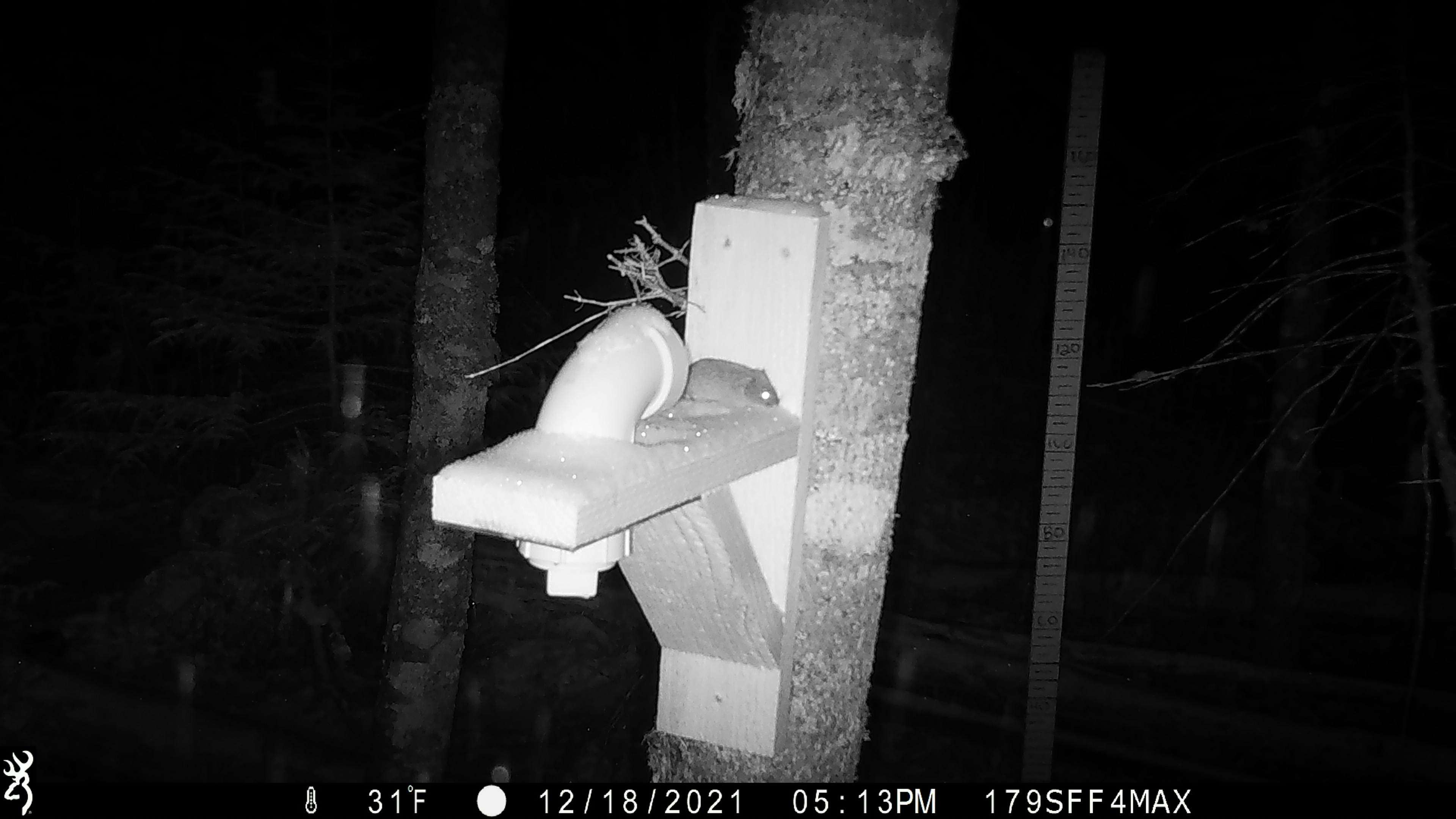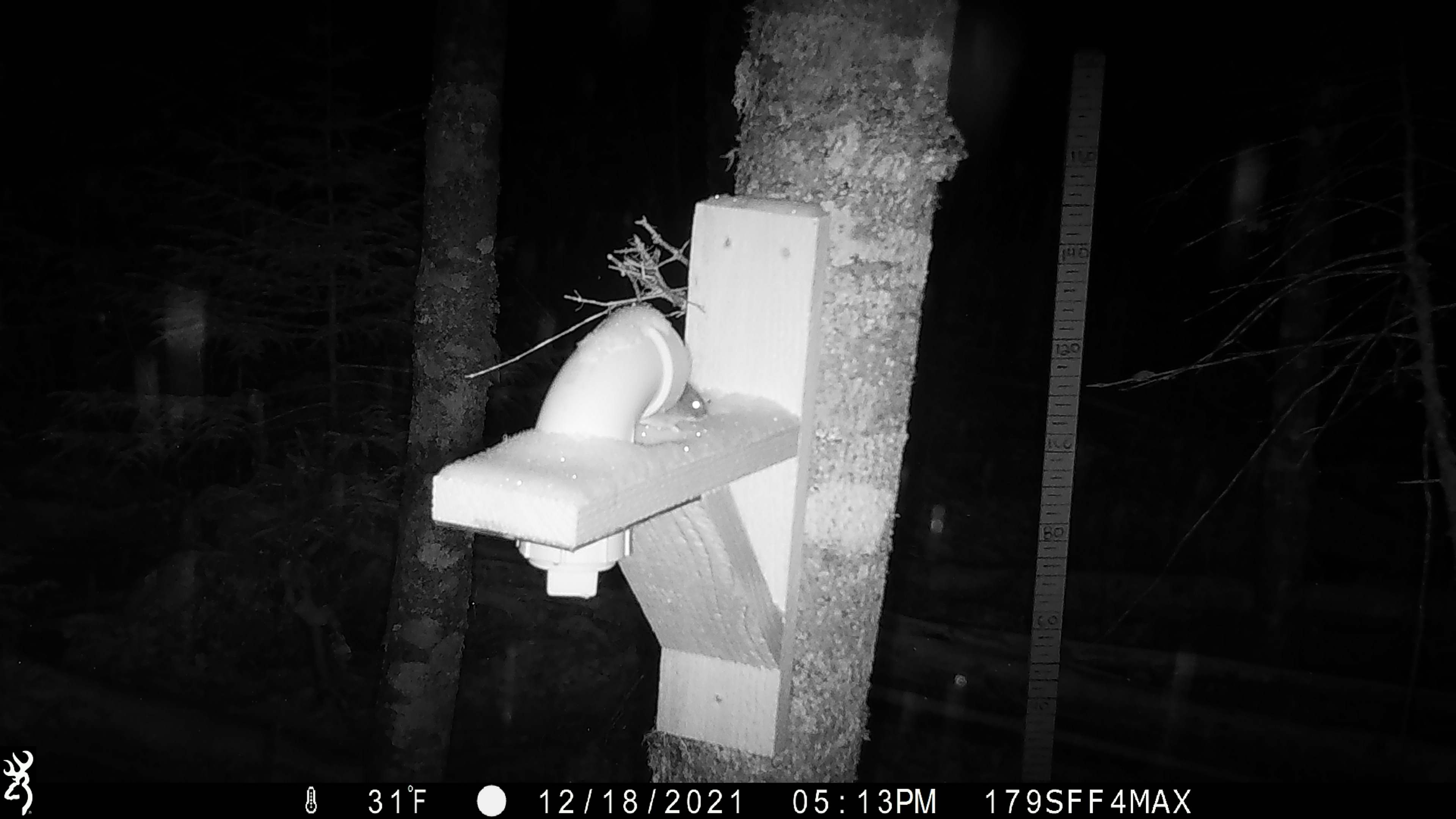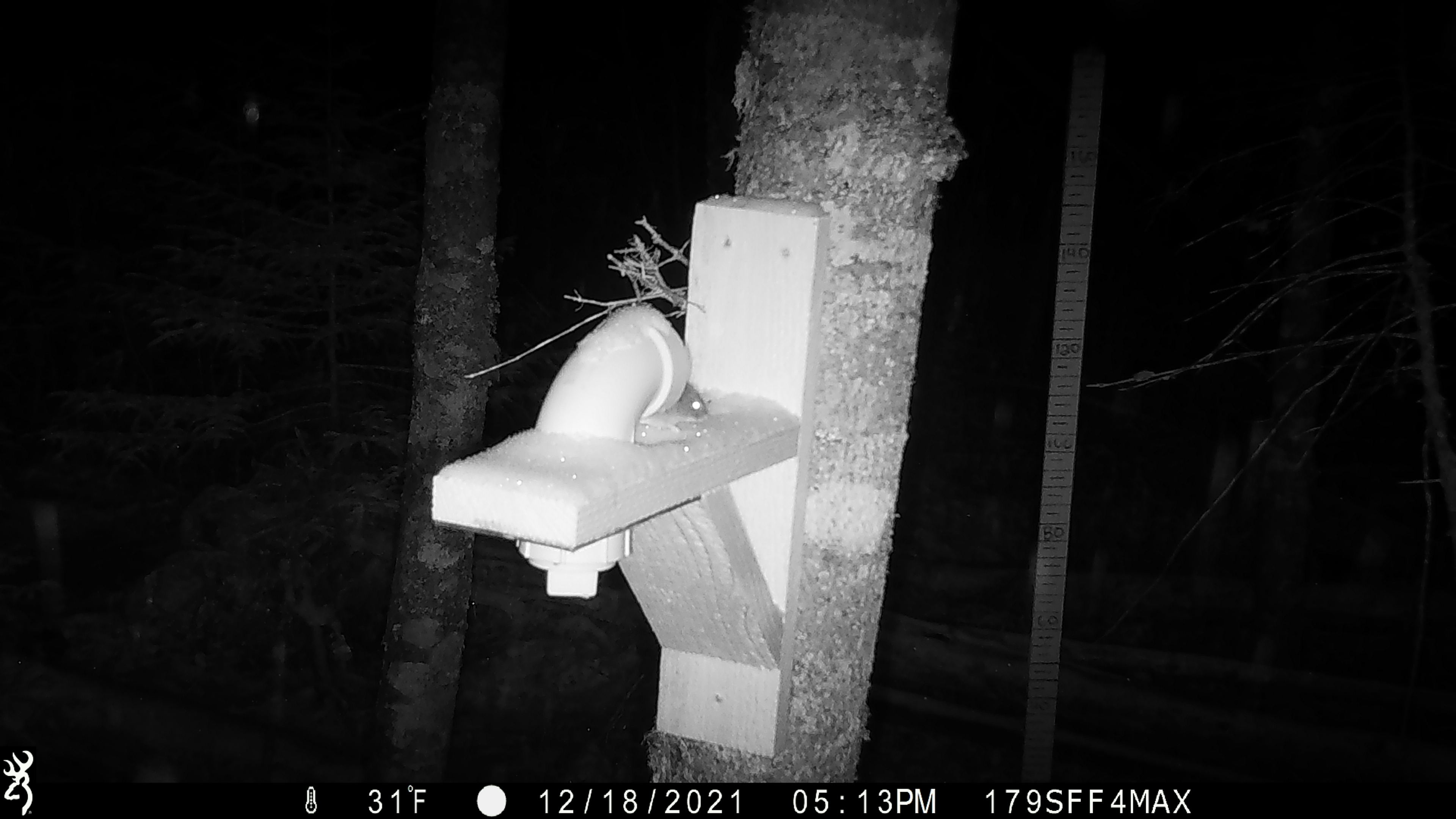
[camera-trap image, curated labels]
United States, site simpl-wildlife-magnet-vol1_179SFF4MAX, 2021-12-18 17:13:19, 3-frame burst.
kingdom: Animalia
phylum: Chordata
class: Mammalia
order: Rodentia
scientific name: Rodentia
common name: mouse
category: mouse sp.